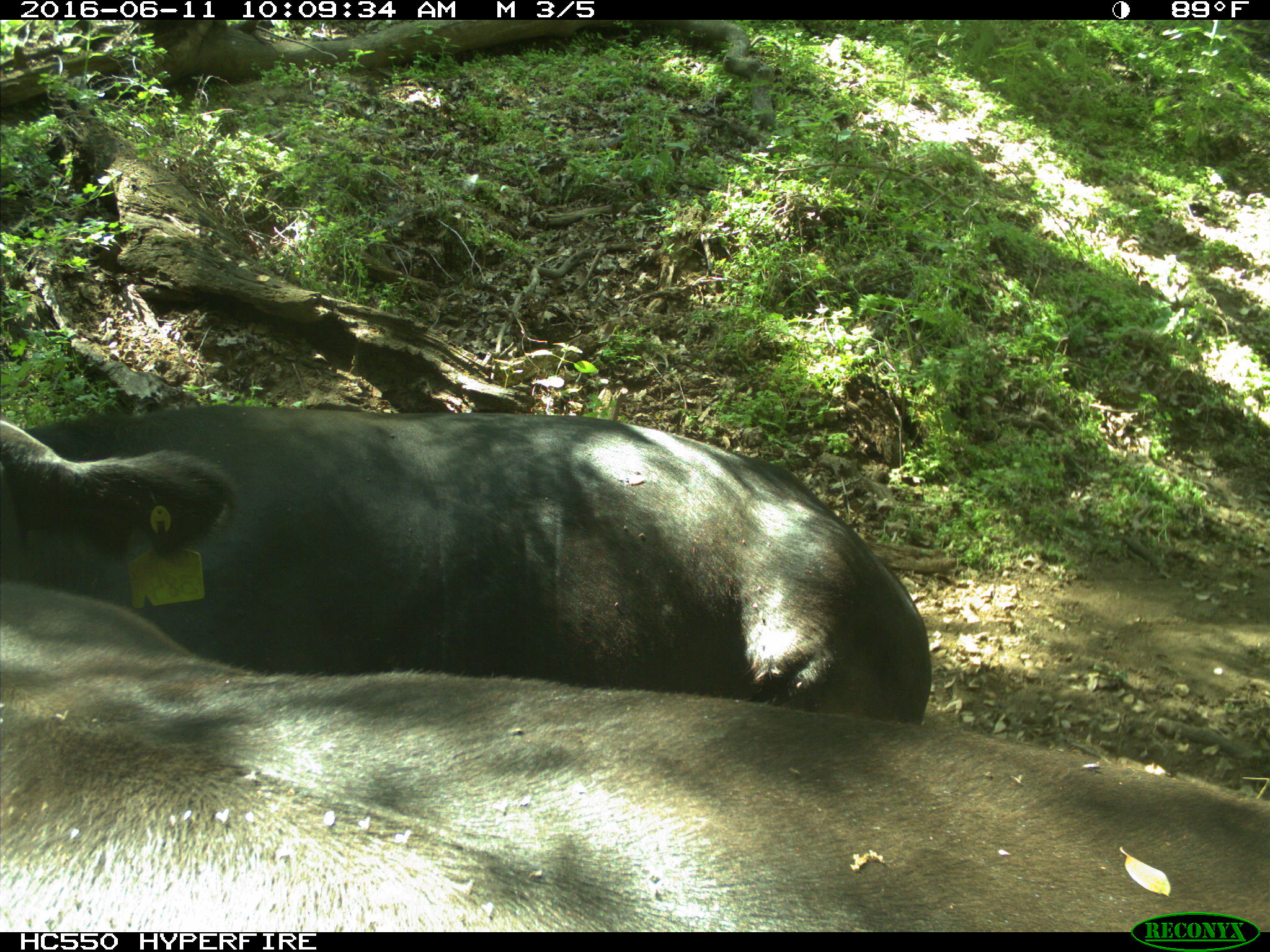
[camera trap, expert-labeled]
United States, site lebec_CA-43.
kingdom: Animalia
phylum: Chordata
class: Mammalia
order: Artiodactyla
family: Bovidae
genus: Bos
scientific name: Bos taurus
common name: domestic cow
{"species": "Bos taurus (domestic cow)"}